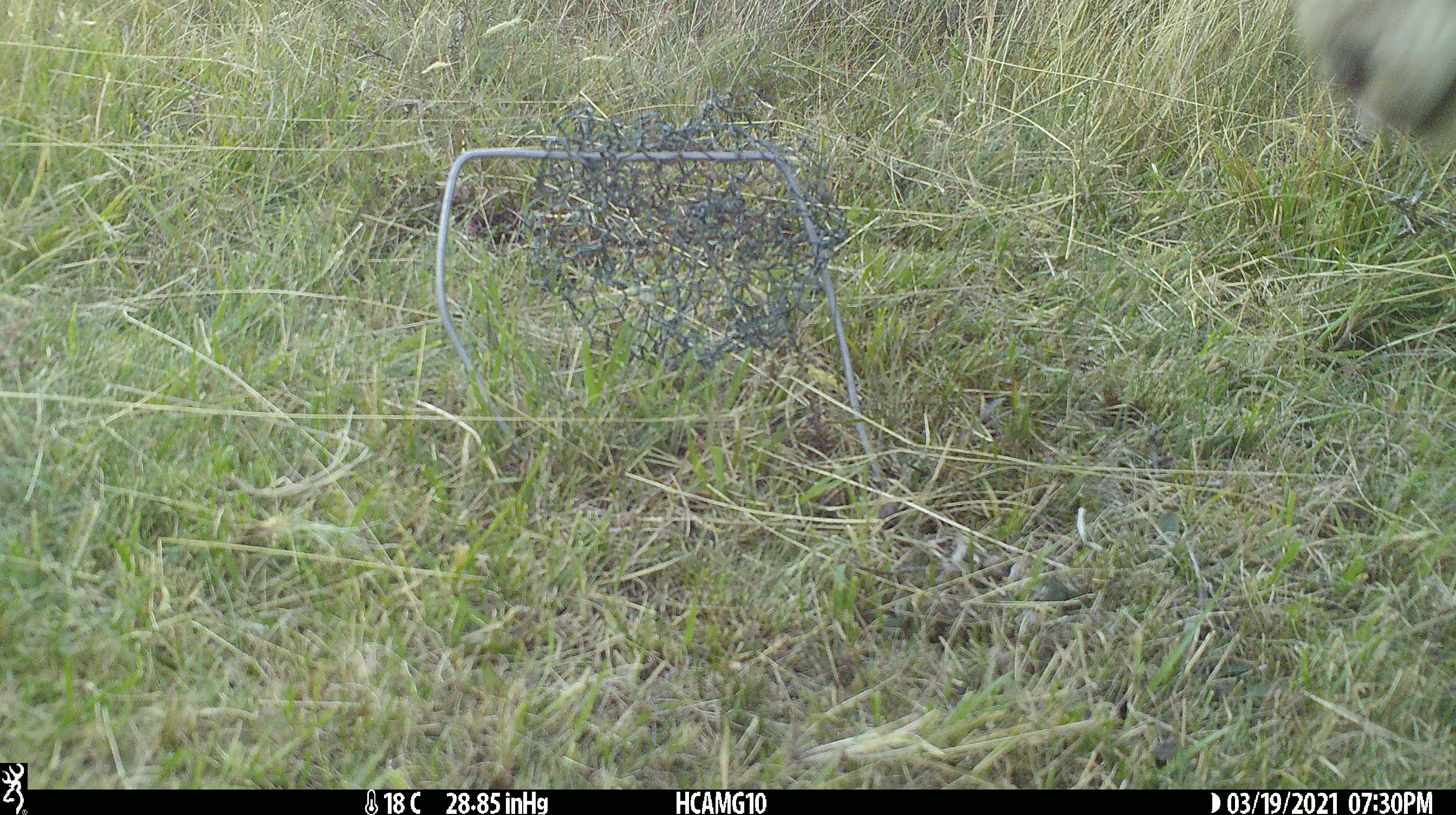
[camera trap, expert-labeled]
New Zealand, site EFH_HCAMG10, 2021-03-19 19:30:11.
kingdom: Animalia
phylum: Chordata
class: Mammalia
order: Artiodactyla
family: Bovidae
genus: Ovis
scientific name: Ovis aries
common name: domestic sheep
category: sheep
Sheep (domestic sheep) (Ovis aries).